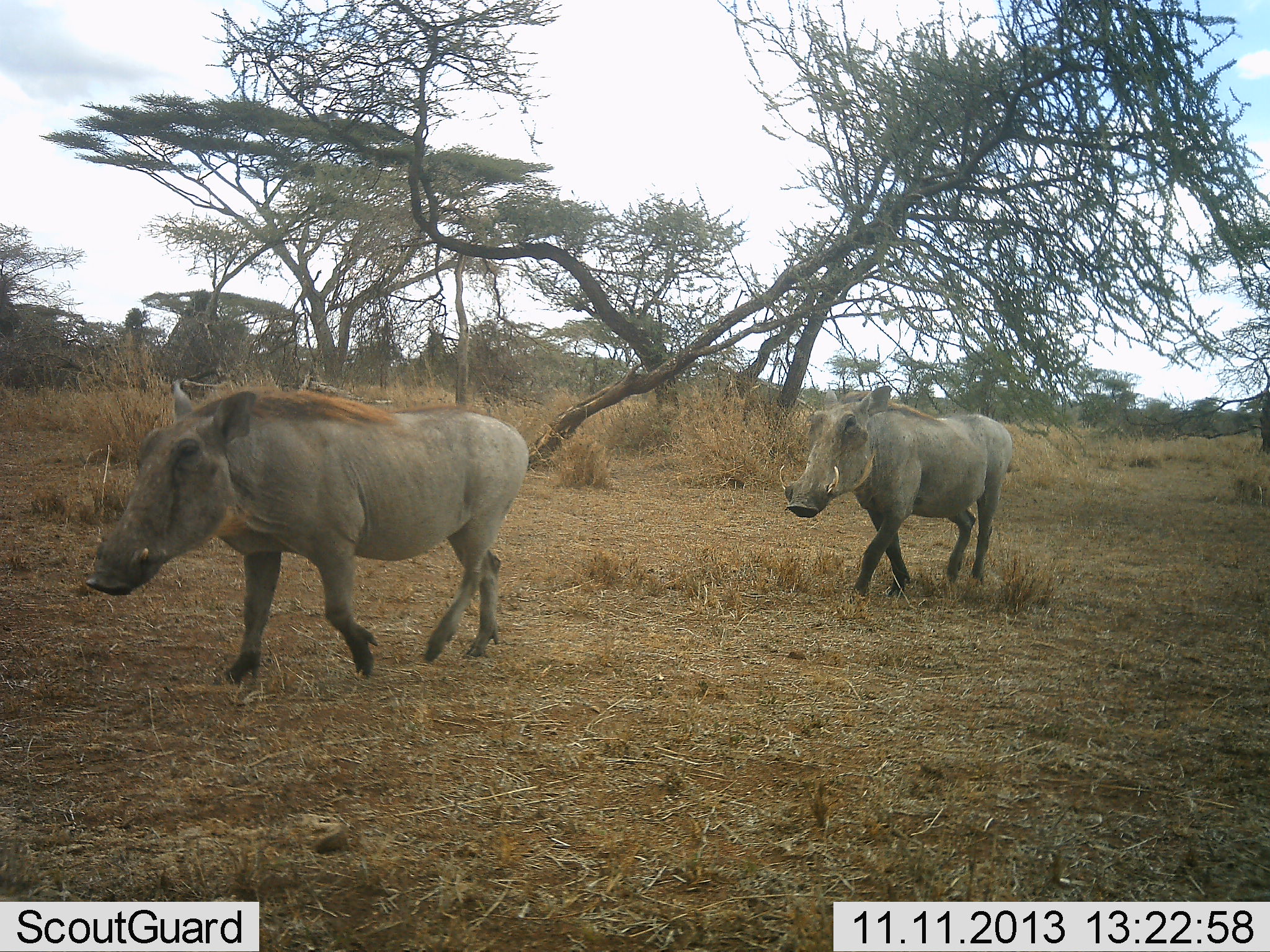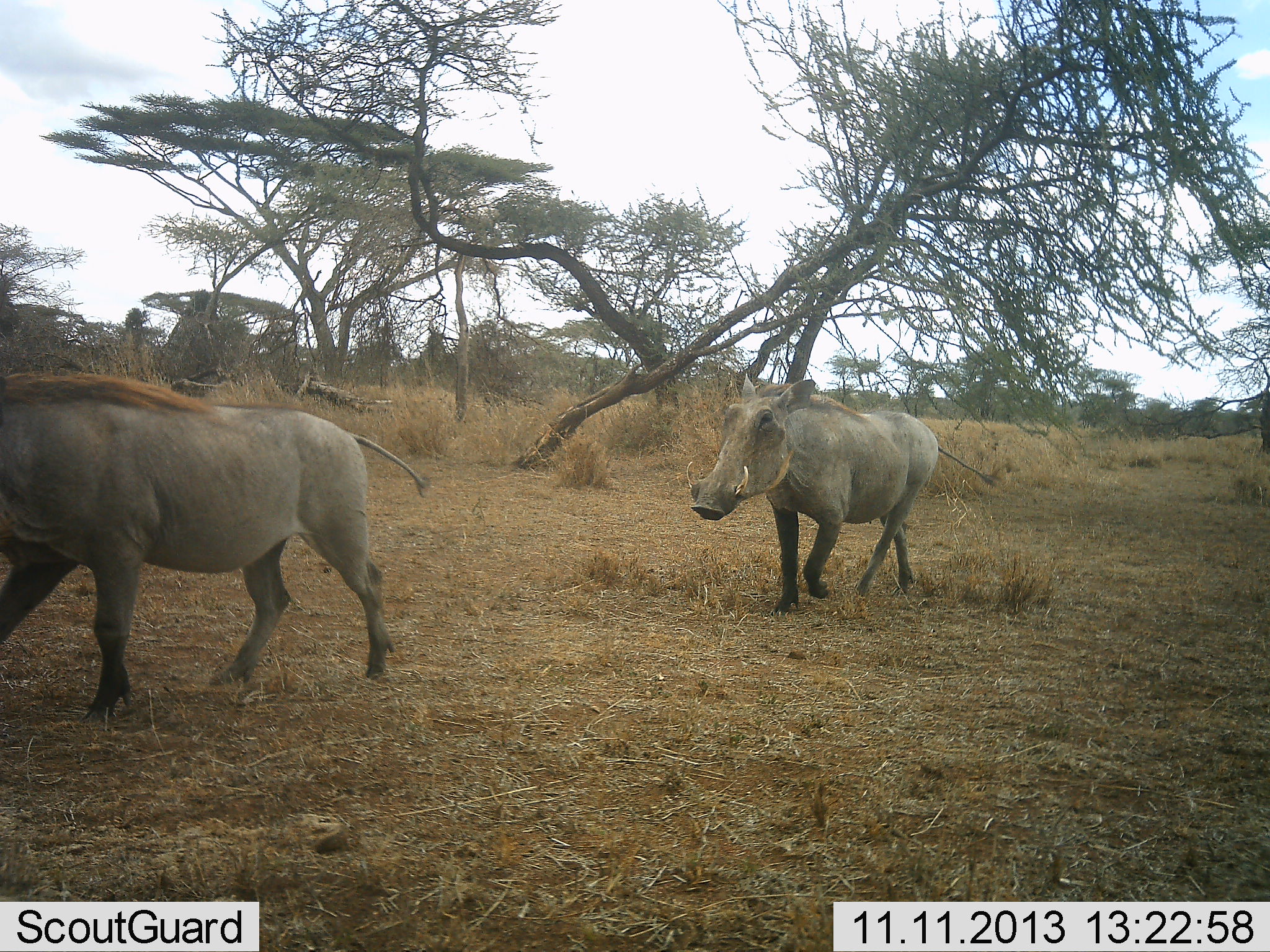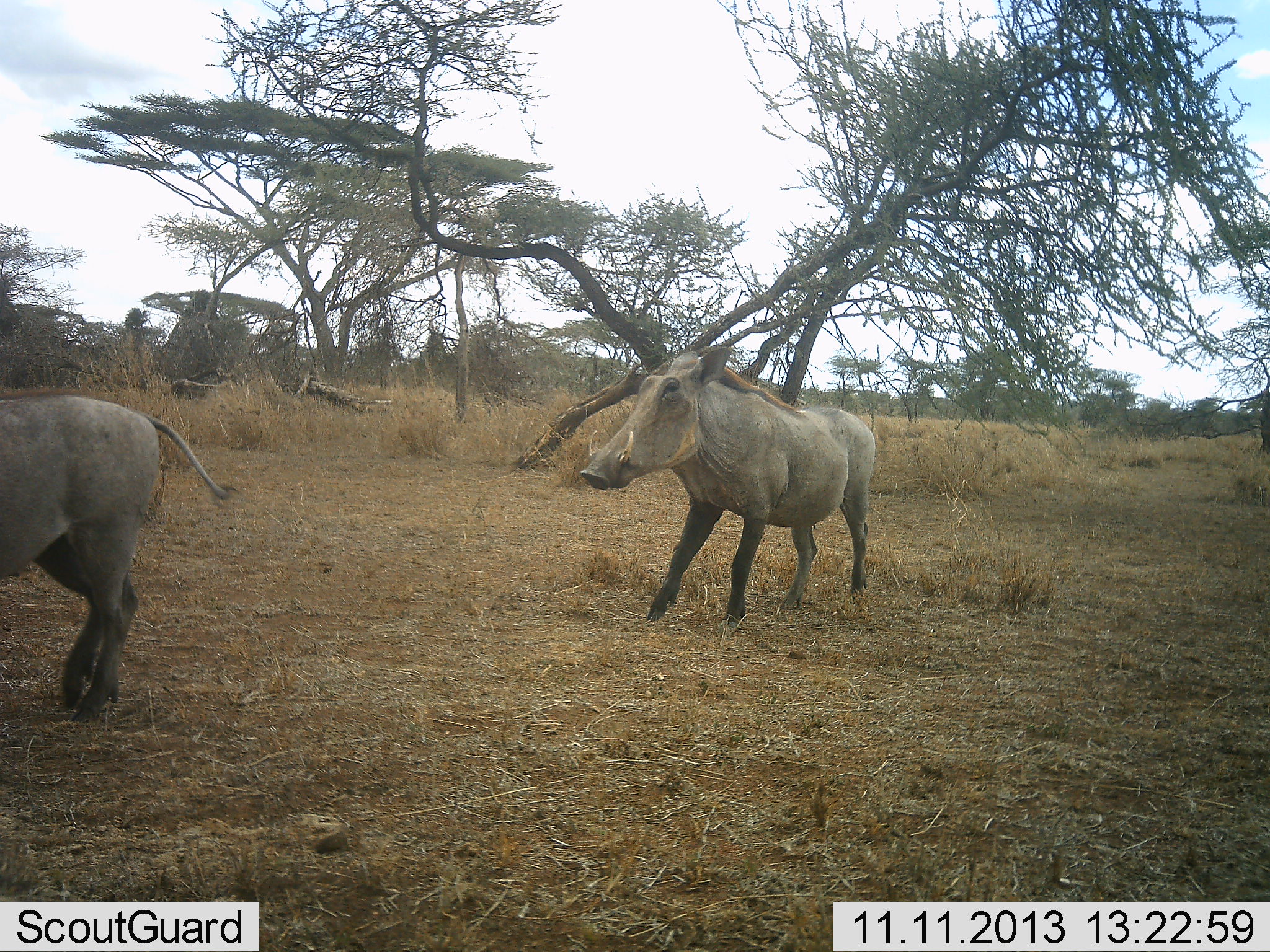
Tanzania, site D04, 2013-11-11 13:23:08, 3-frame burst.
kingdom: Animalia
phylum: Chordata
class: Mammalia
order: Artiodactyla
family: Suidae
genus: Phacochoerus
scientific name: Phacochoerus africanus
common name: warthog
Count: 2.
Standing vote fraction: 0%.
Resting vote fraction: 0%.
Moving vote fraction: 100%.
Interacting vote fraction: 0%.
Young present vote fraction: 0%.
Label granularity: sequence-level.